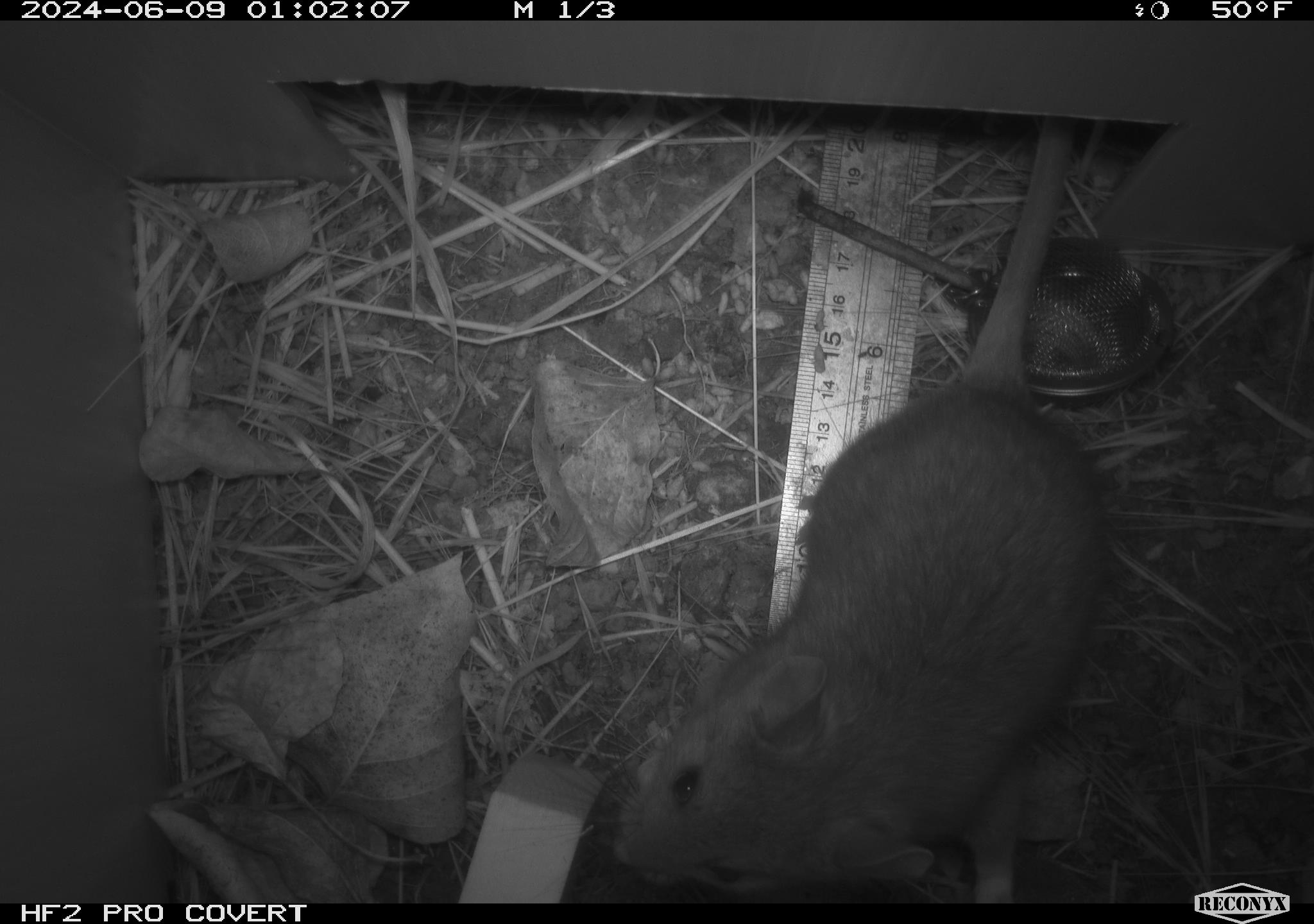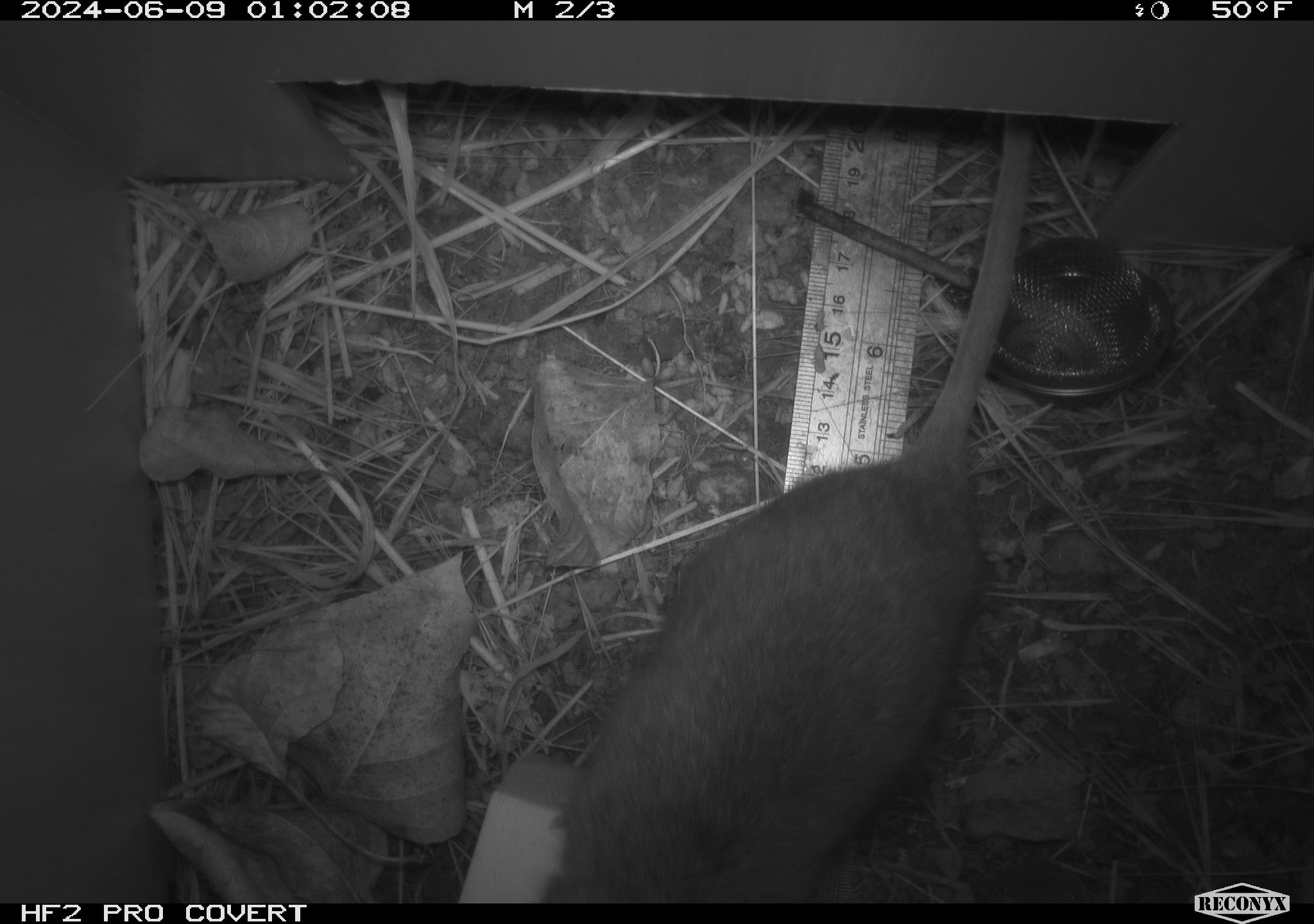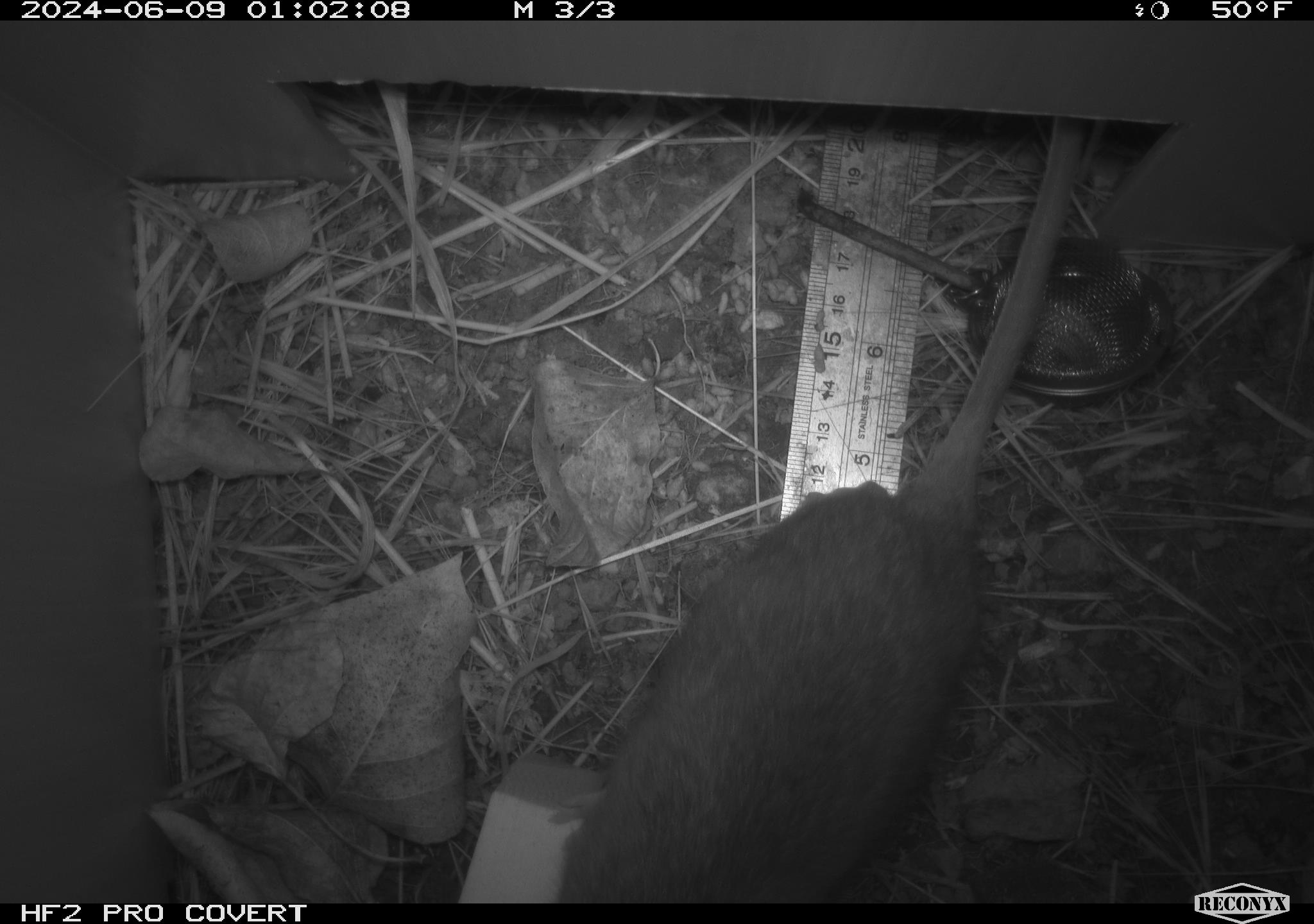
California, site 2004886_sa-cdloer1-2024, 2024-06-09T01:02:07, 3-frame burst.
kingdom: Animalia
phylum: Chordata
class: Mammalia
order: Rodentia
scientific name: Rodentia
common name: woodrat or rat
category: woodrat or rat species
Woodrat or rat species (woodrat or rat) (Rodentia).